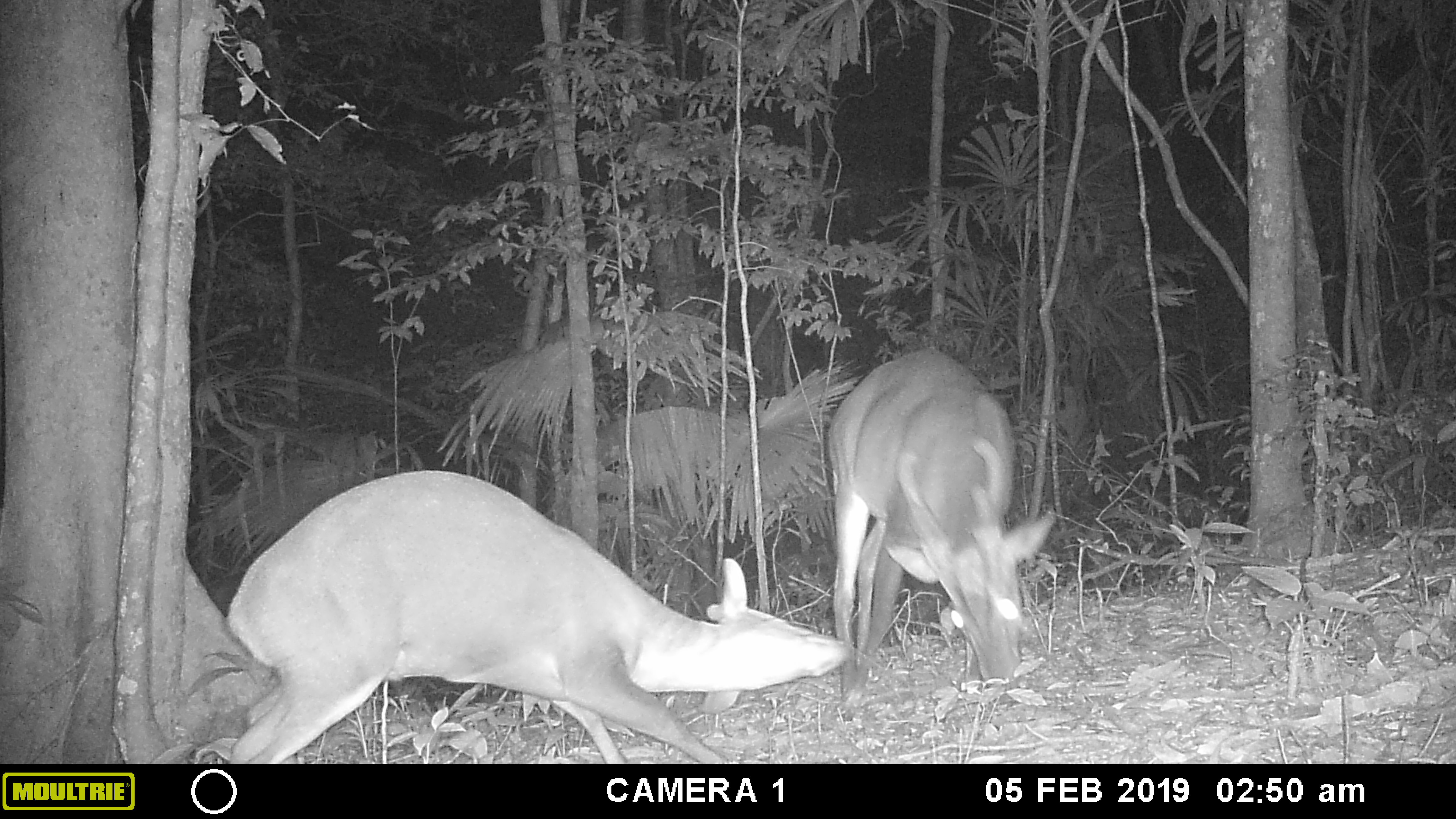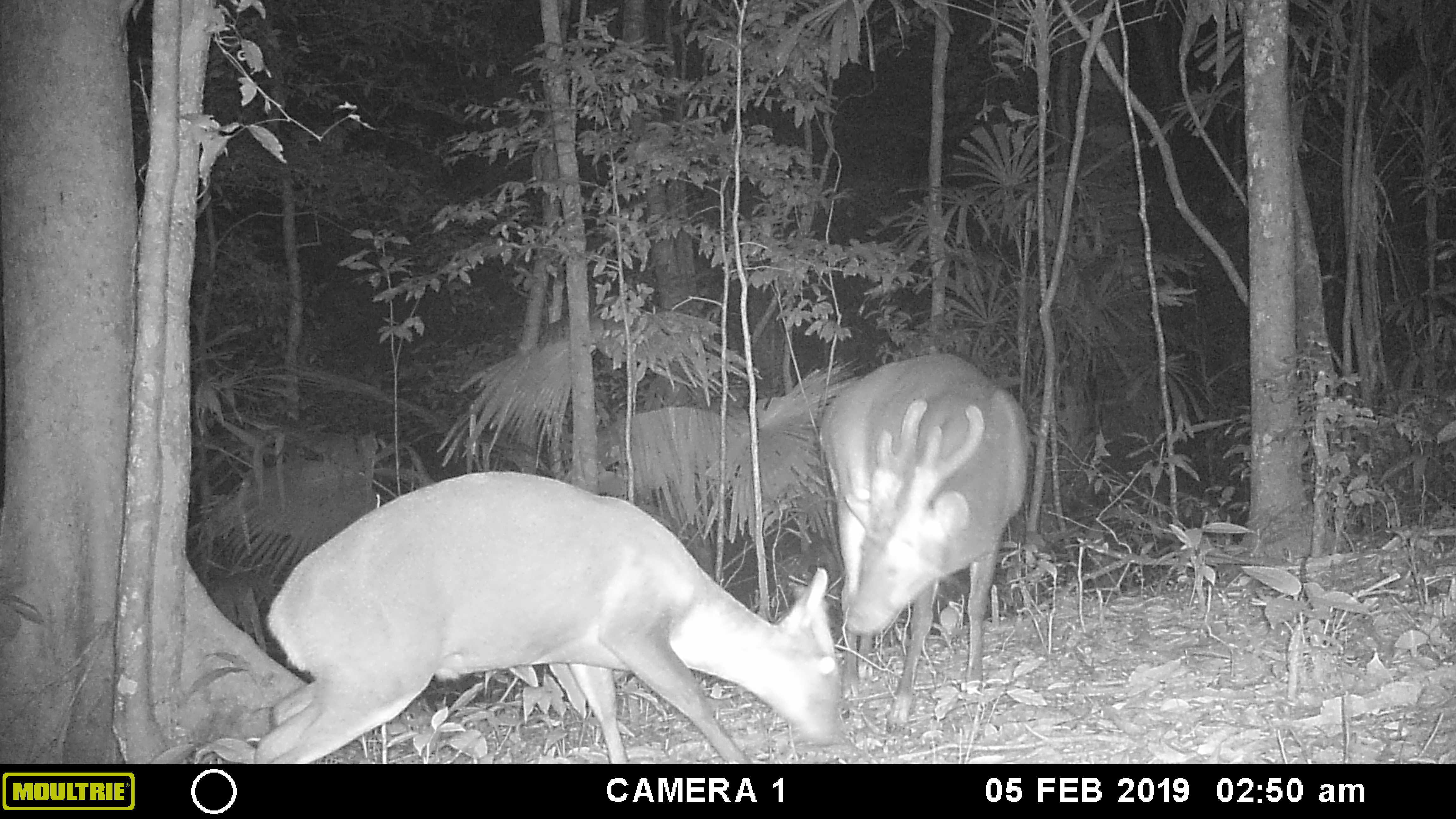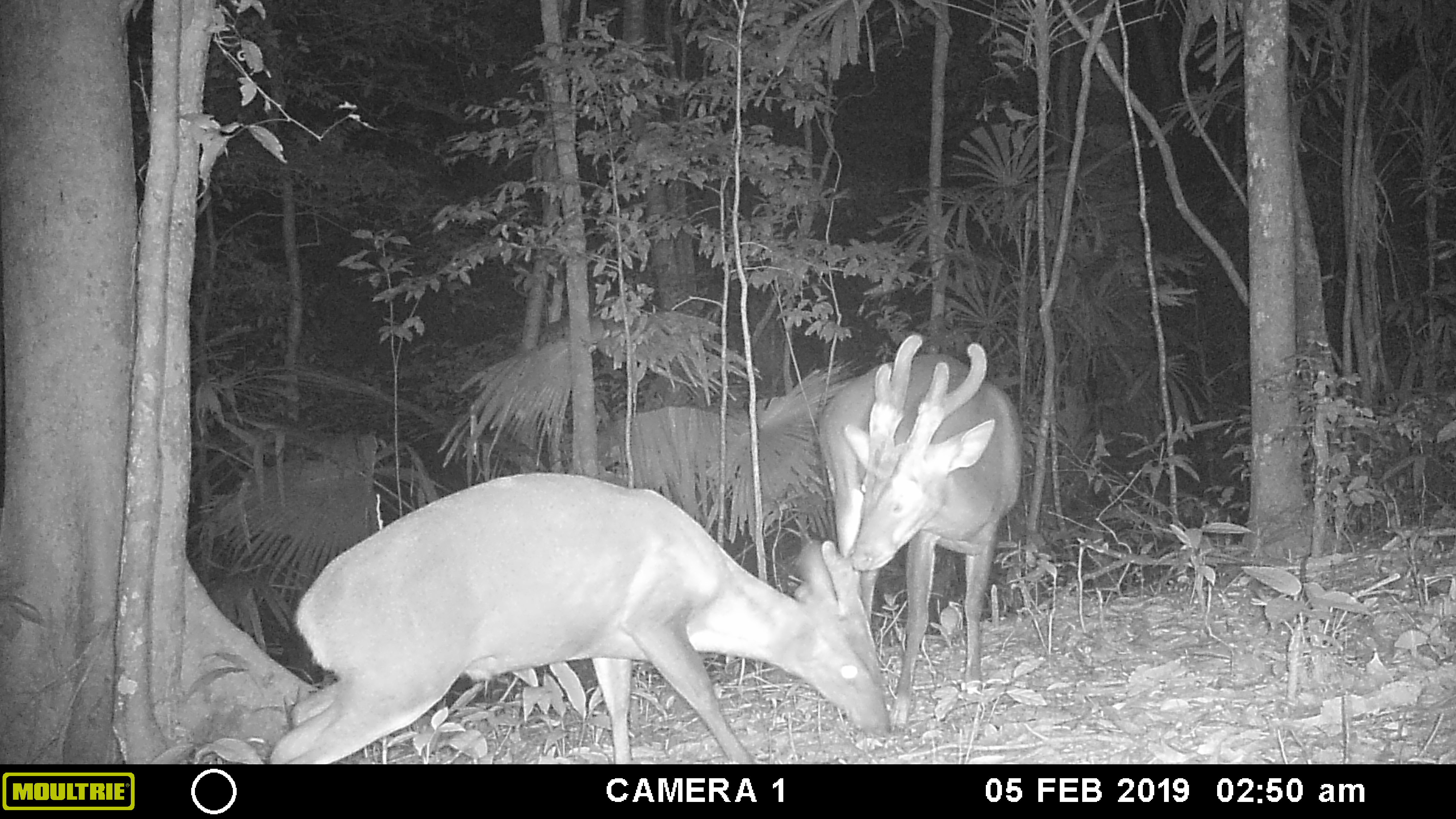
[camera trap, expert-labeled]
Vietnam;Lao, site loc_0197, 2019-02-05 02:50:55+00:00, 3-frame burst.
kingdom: Animalia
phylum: Chordata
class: Mammalia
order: Artiodactyla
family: Cervidae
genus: Muntiacus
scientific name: Muntiacus vuquangensis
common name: large-antlered muntjac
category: large antlered muntjac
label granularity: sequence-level